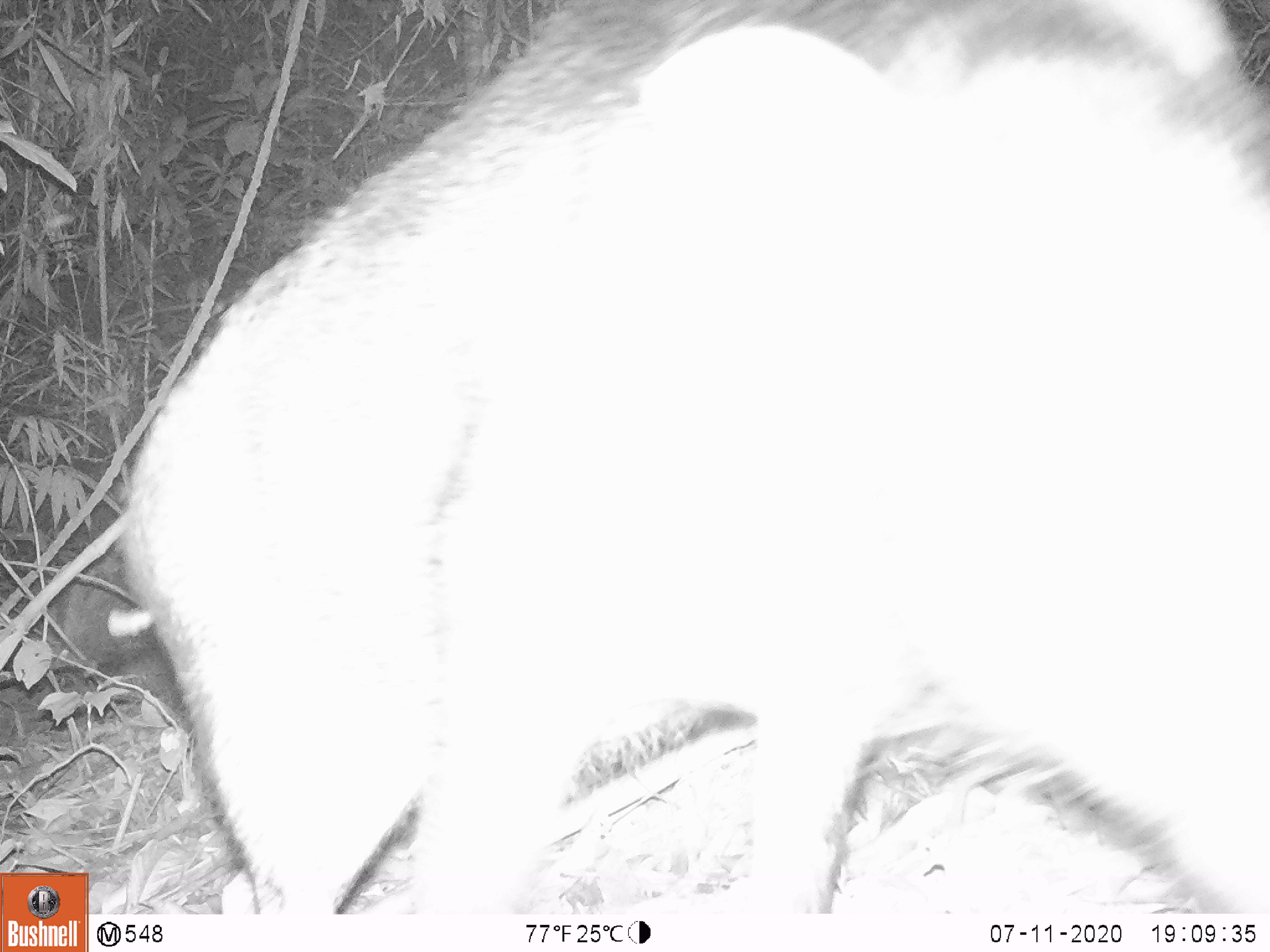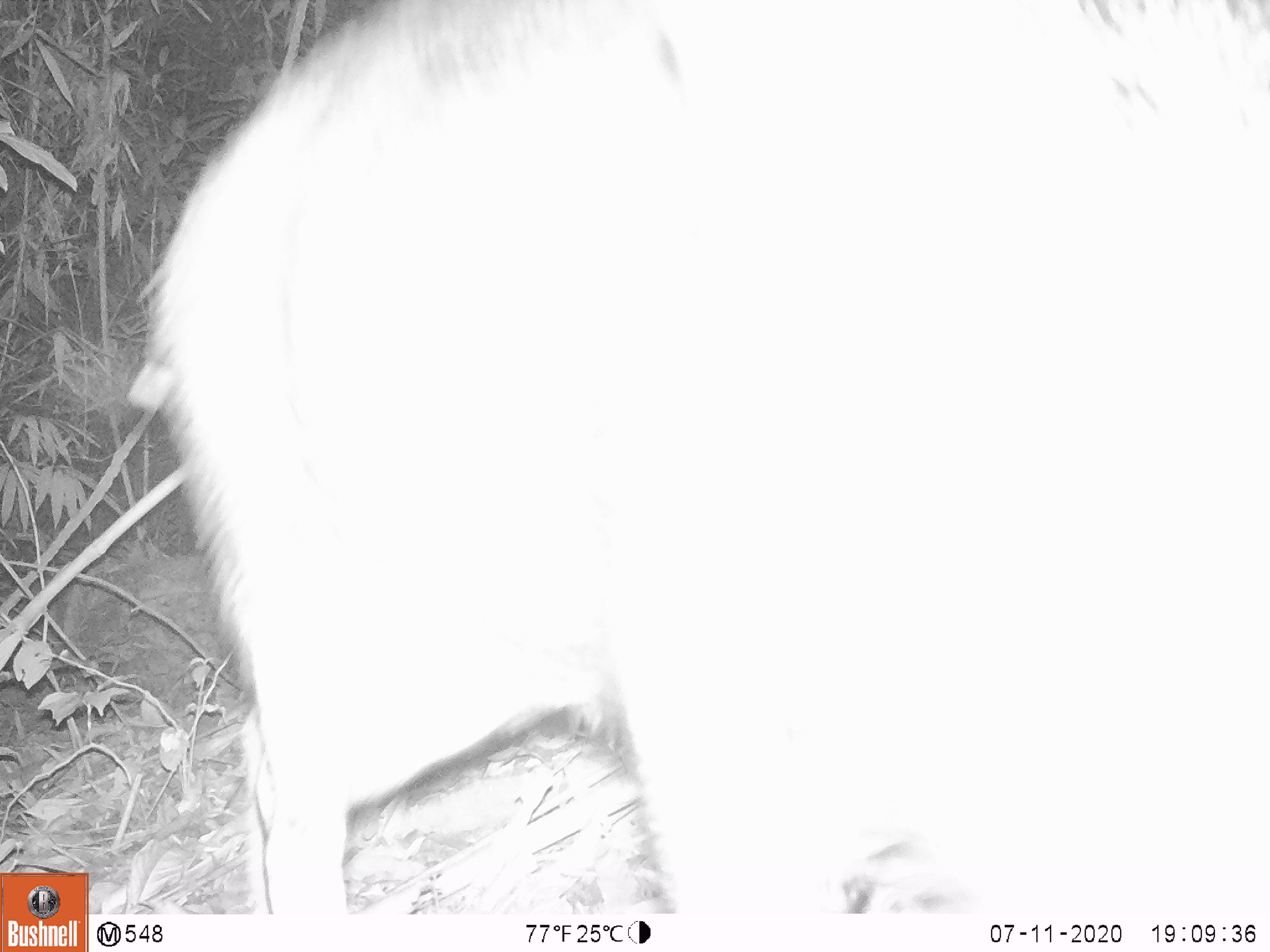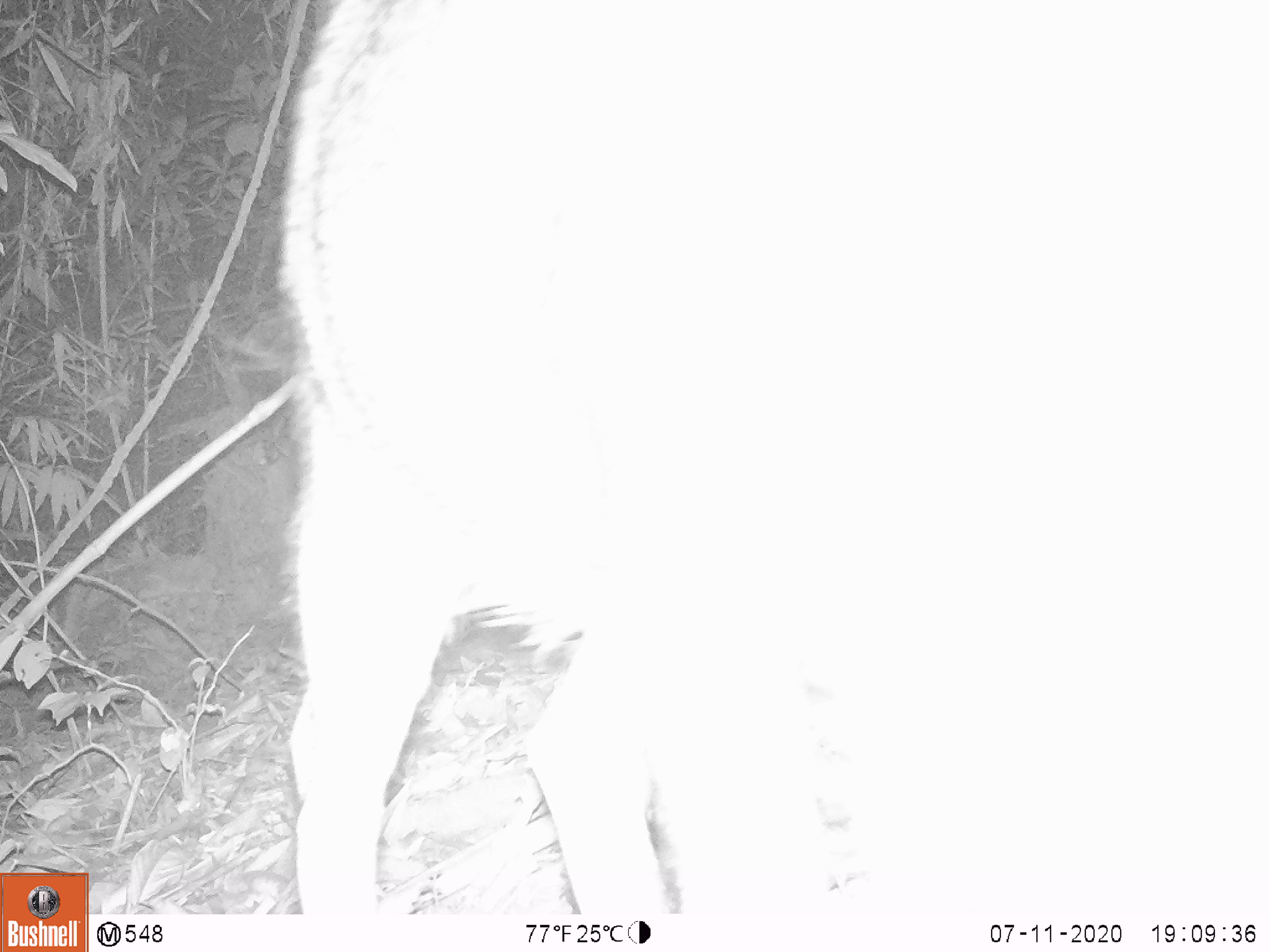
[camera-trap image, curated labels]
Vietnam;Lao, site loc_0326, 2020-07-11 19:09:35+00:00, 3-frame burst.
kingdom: Animalia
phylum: Chordata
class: Mammalia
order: Artiodactyla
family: Suidae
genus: Sus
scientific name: Sus scrofa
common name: eurasian wild pig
Eurasian wild pig (Sus scrofa). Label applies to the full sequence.